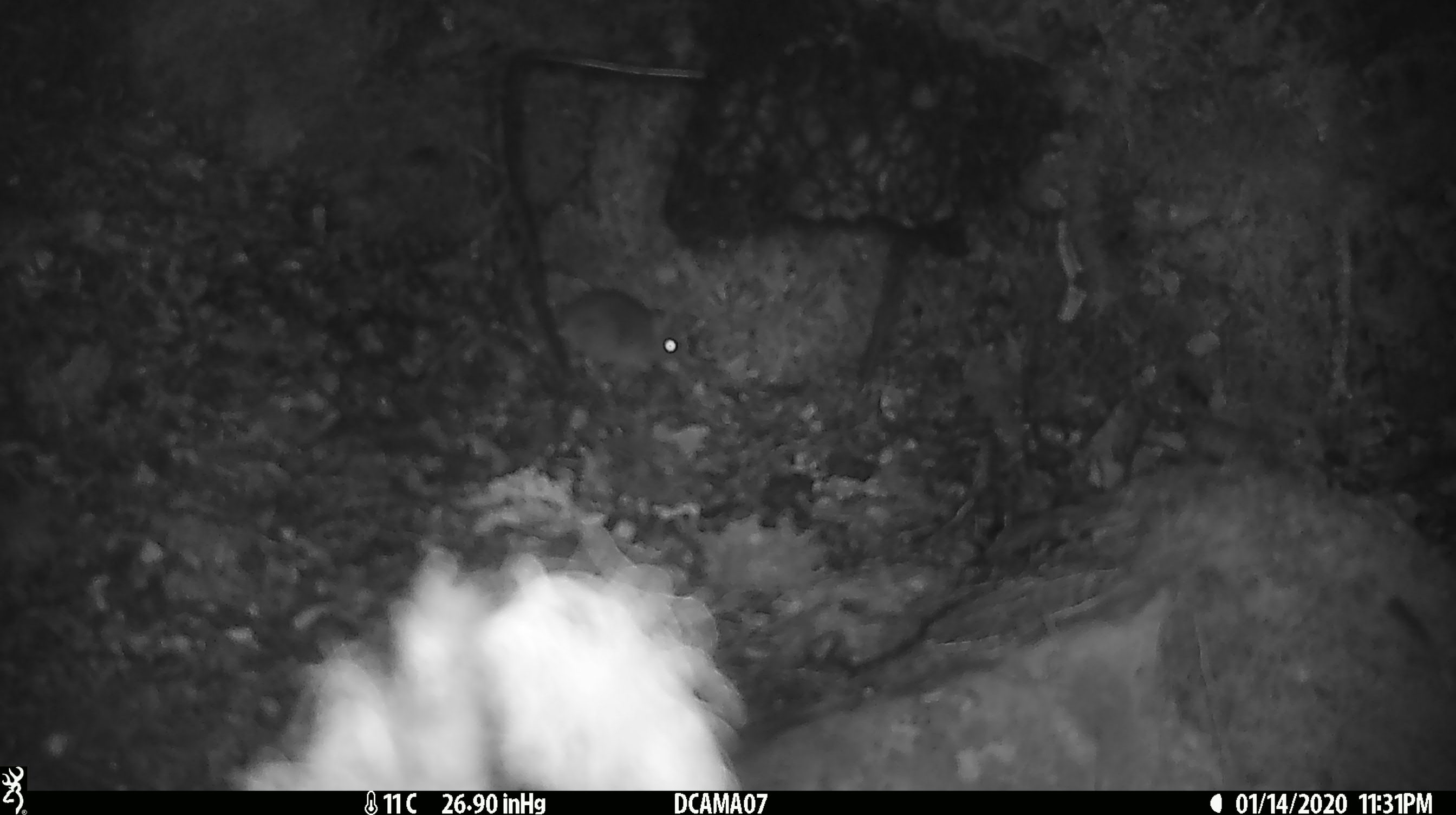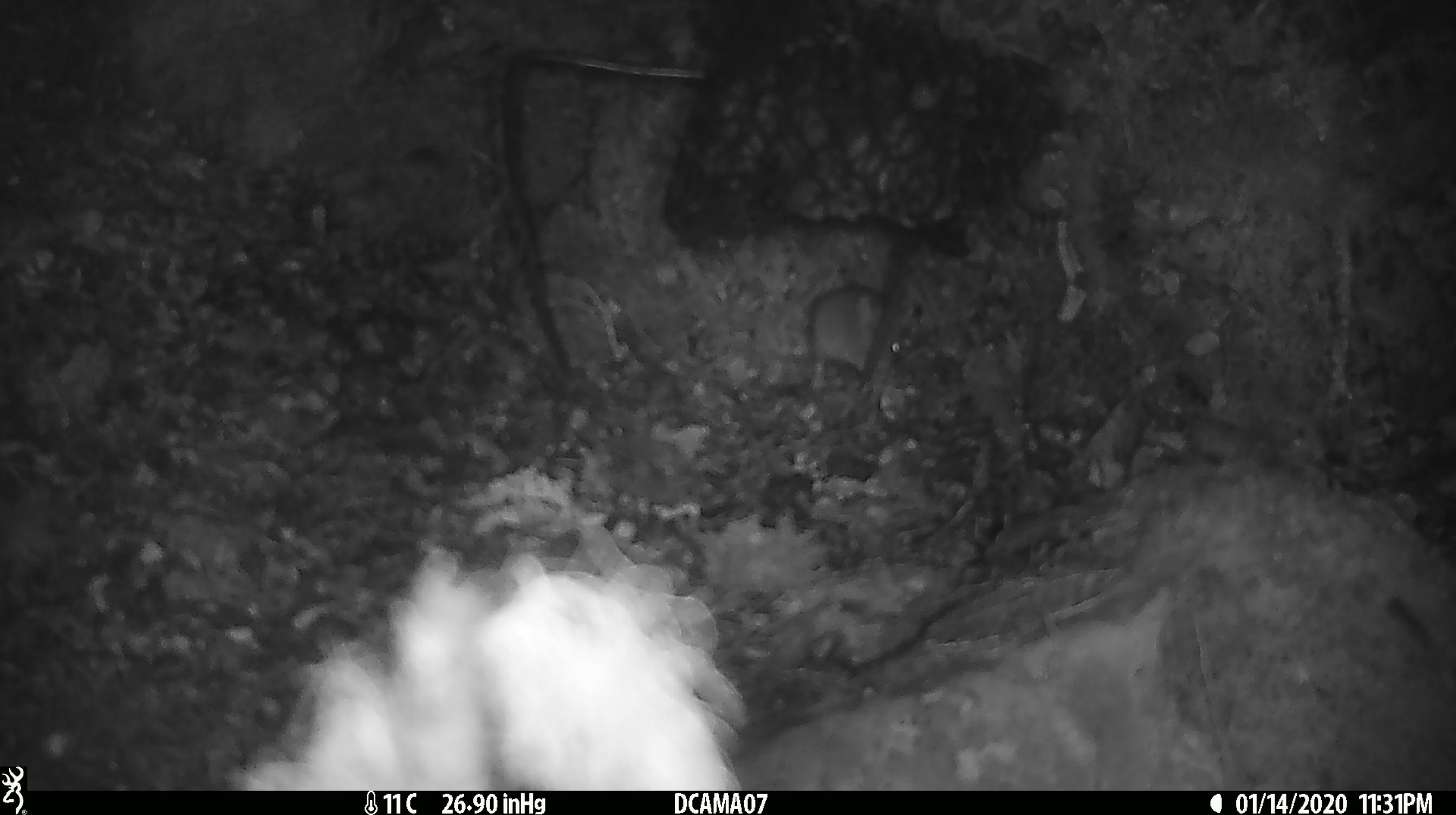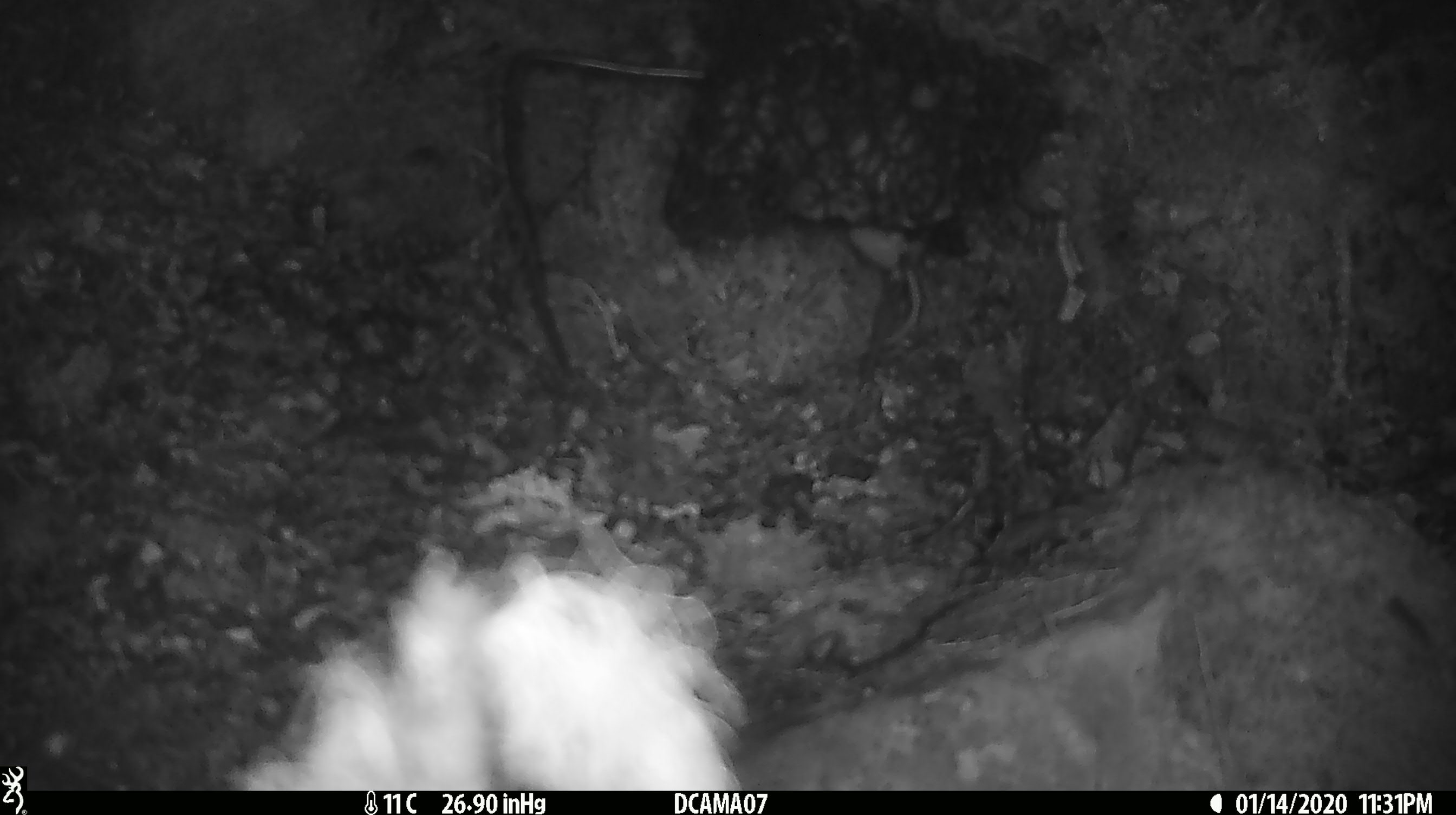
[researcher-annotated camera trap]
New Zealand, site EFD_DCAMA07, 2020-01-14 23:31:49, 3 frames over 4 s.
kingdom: Animalia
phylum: Chordata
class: Mammalia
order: Rodentia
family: Muridae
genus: Mus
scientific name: Mus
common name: mouse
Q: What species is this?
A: Mouse (Mus).